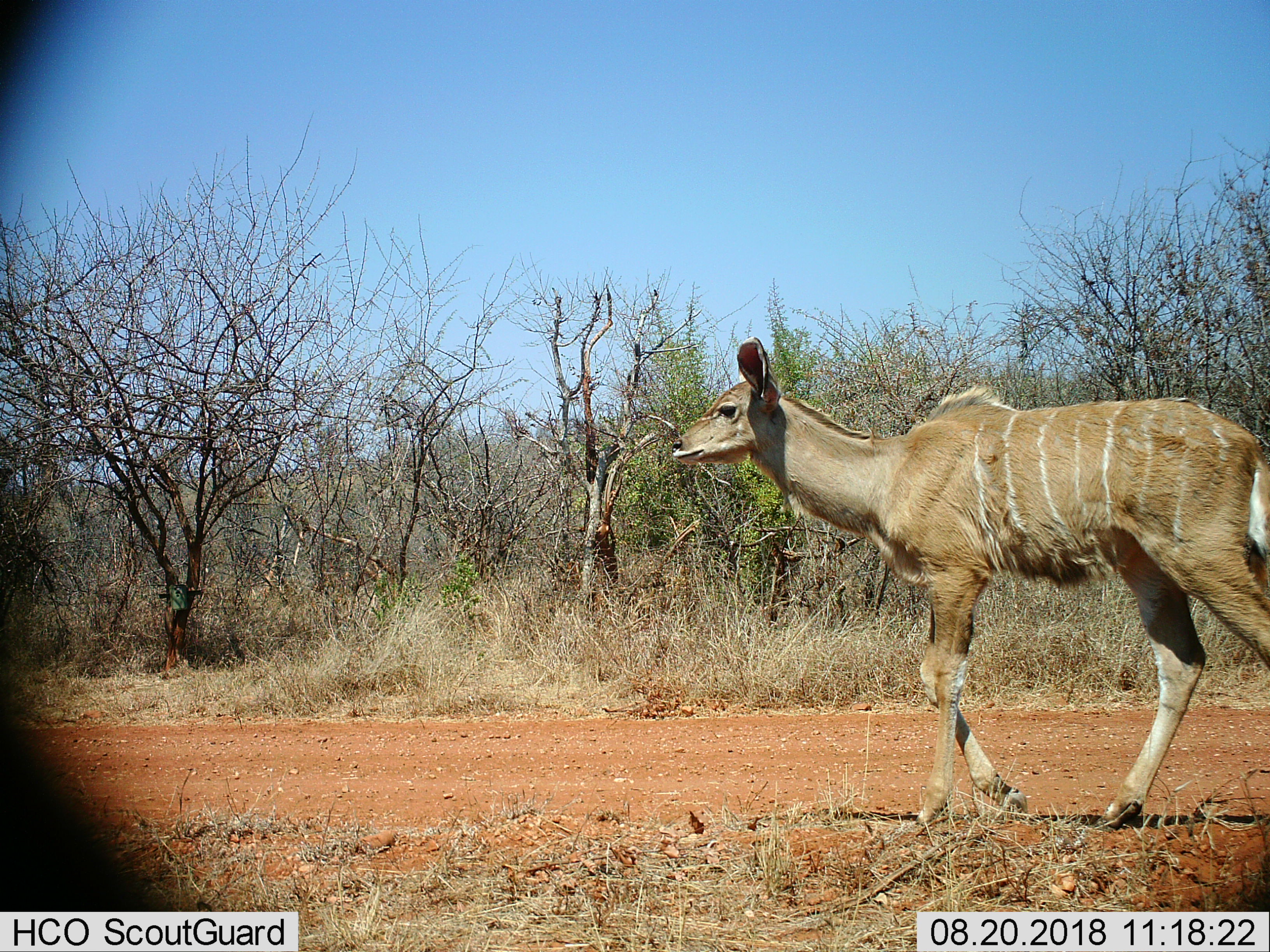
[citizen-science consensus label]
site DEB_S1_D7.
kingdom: Animalia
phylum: Chordata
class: Mammalia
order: Artiodactyla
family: Bovidae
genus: Tragelaphus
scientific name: Tragelaphus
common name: kudu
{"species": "kudu (Tragelaphus)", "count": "1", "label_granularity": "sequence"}